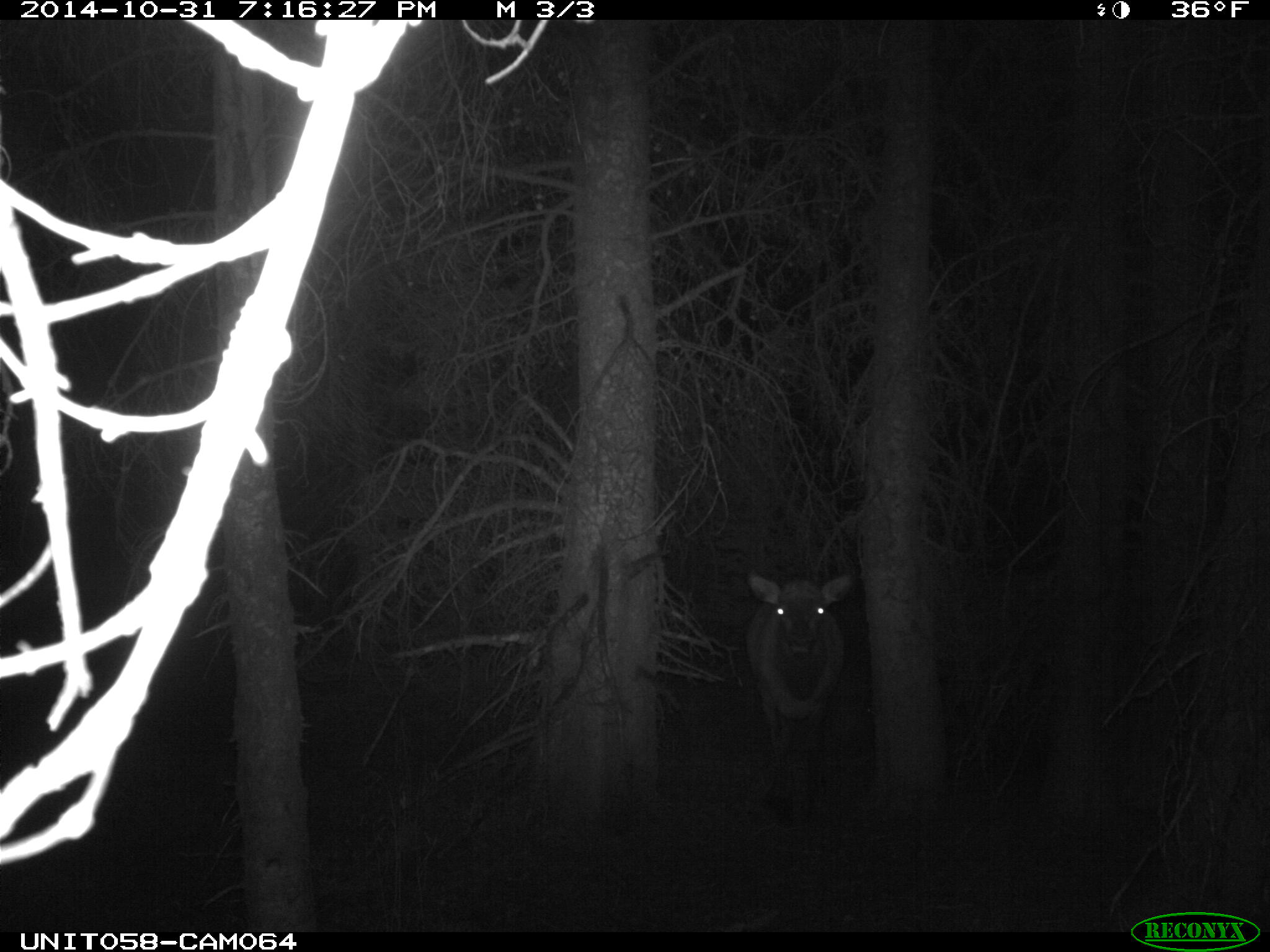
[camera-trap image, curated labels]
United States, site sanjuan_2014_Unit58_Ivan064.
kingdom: Animalia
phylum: Chordata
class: Mammalia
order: Artiodactyla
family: Cervidae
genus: Cervus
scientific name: Cervus elaphus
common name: red deer